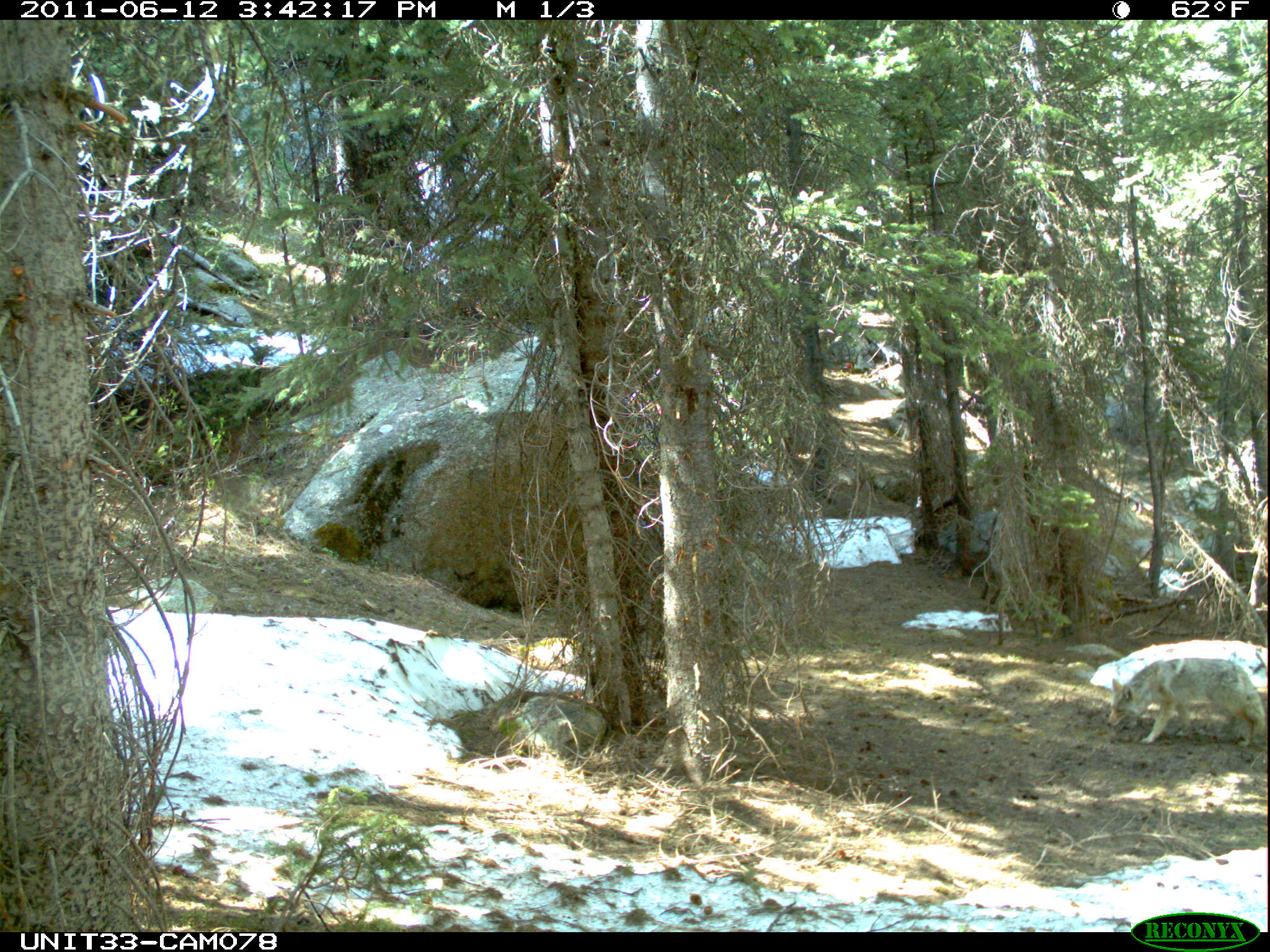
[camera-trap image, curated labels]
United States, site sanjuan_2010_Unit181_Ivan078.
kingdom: Animalia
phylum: Chordata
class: Mammalia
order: Carnivora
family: Canidae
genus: Canis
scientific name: Canis latrans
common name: coyote